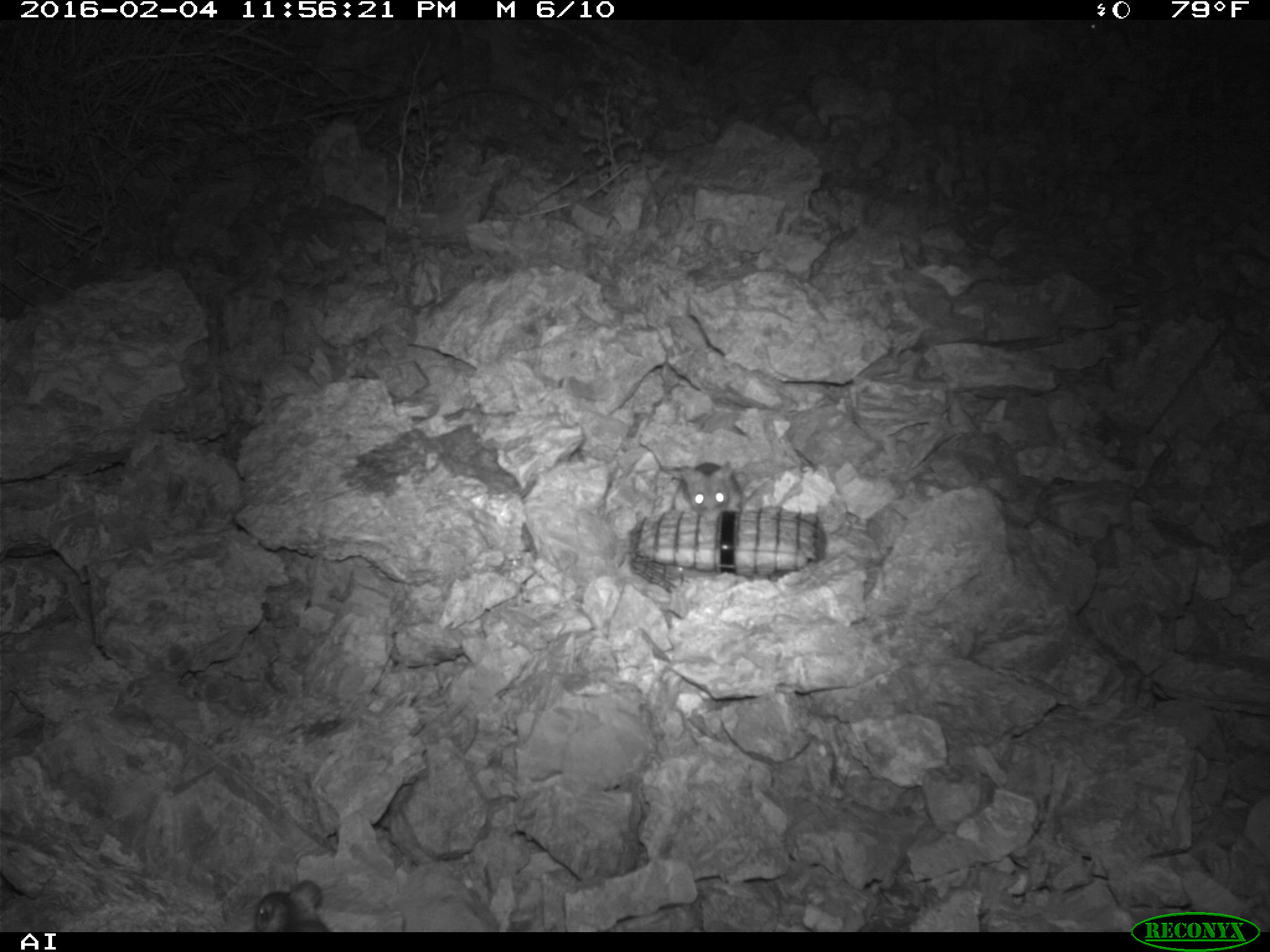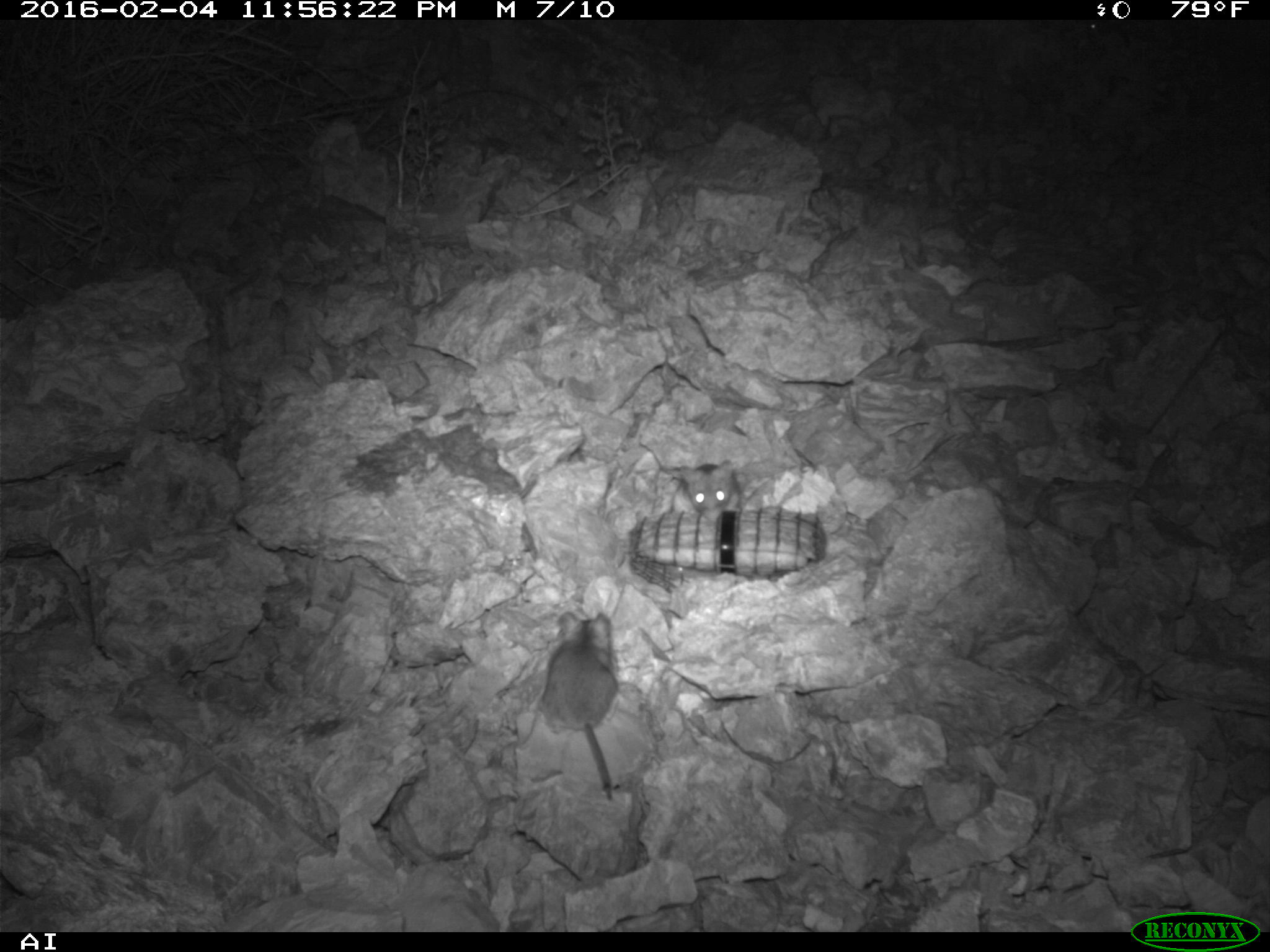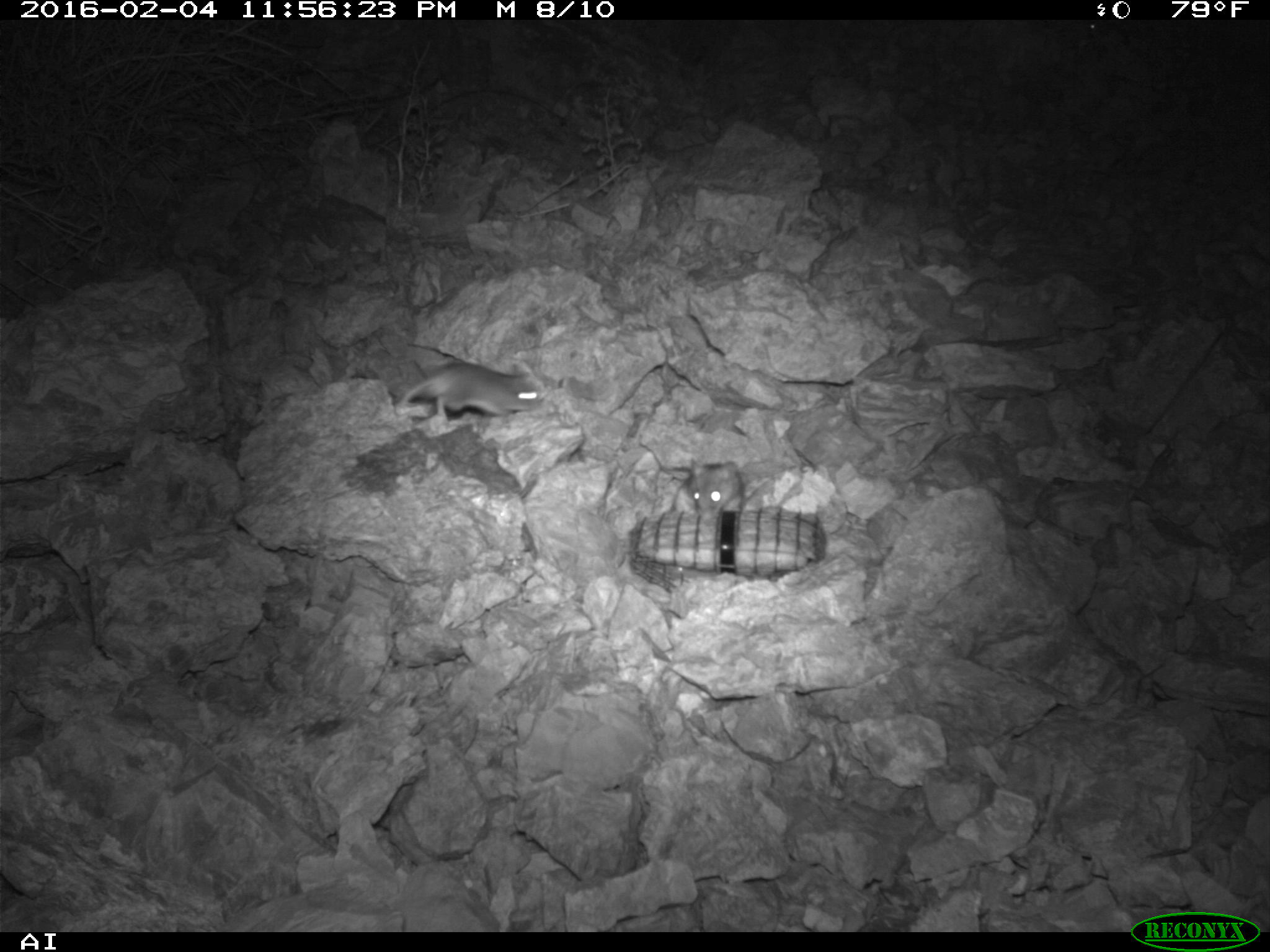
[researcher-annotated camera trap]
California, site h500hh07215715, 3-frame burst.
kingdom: Animalia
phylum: Chordata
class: Mammalia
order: Rodentia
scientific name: Rodentia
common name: rodent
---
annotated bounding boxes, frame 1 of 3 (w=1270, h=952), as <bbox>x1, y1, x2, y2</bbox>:
rodent: <bbox>252, 878, 331, 930</bbox>; <bbox>672, 460, 741, 513</bbox>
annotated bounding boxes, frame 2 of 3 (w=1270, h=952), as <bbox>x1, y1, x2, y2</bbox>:
rodent: <bbox>542, 611, 620, 800</bbox>; <bbox>678, 459, 741, 521</bbox>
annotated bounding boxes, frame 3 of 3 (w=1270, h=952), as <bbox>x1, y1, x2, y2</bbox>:
rodent: <bbox>397, 361, 543, 421</bbox>; <bbox>674, 455, 745, 517</bbox>